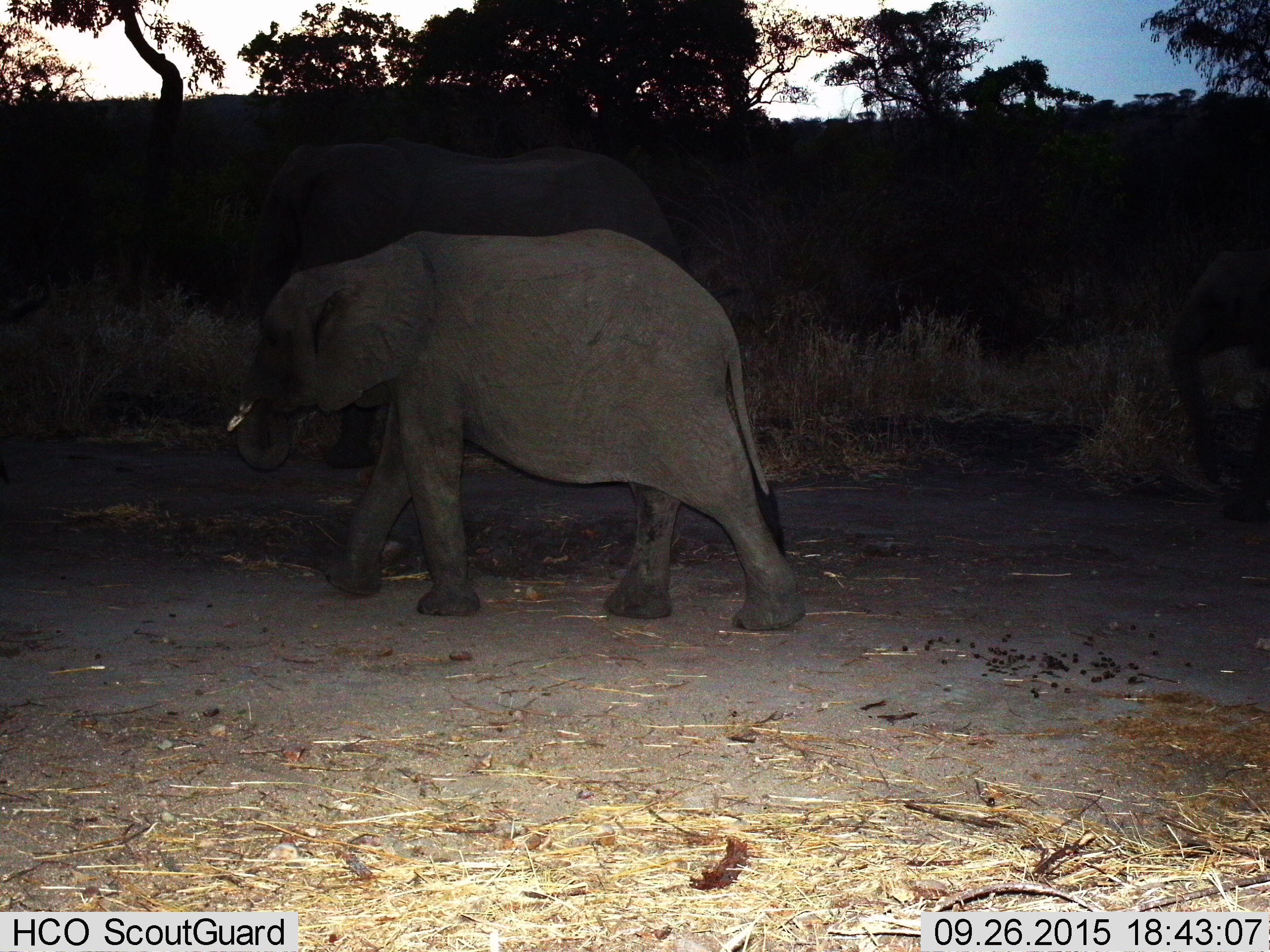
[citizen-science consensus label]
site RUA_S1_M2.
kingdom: Animalia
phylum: Chordata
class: Mammalia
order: Proboscidea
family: Elephantidae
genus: Loxodonta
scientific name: Loxodonta africana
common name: african bush elephant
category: elephant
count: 3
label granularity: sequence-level